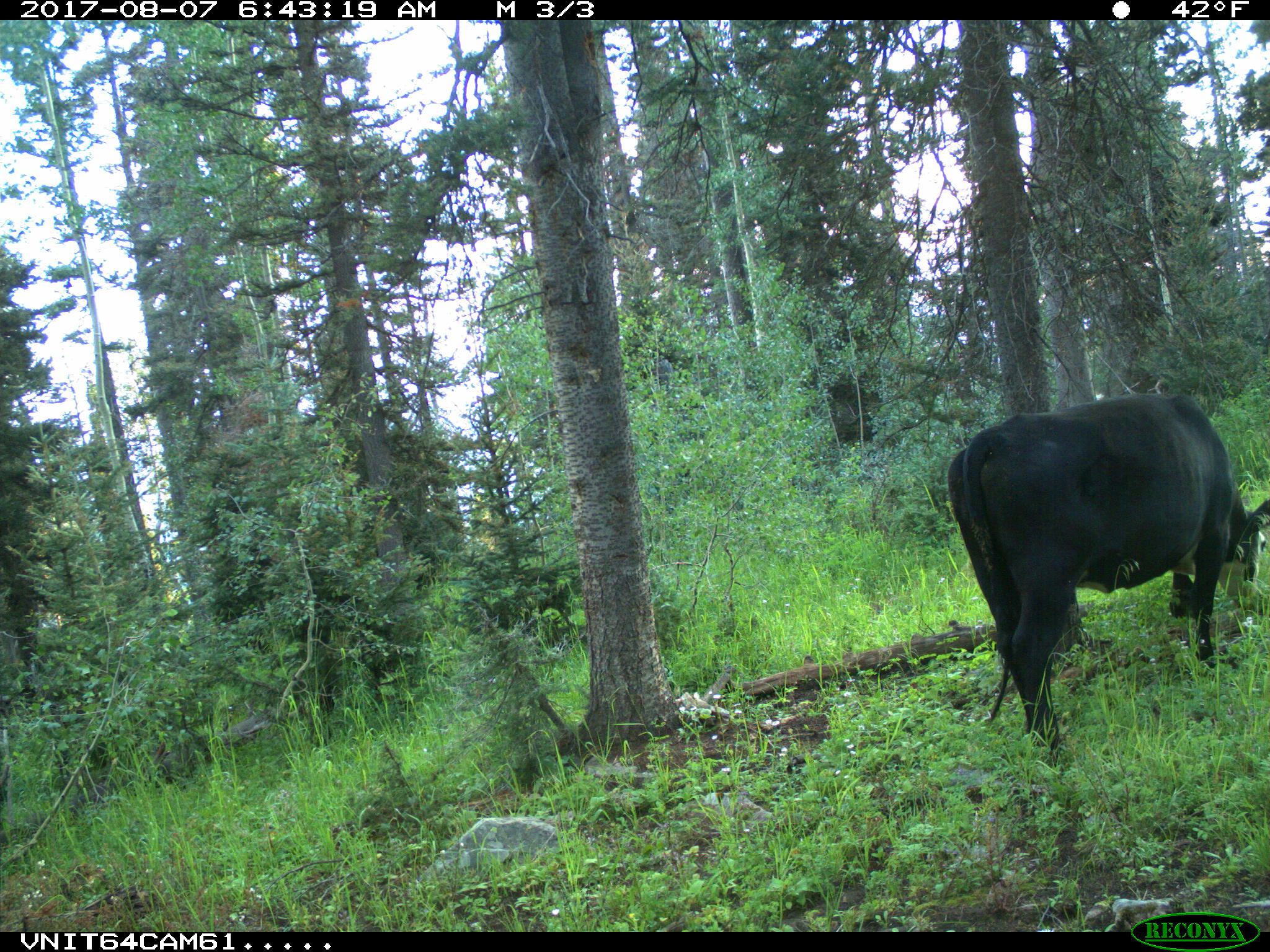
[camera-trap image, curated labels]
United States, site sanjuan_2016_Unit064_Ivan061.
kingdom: Animalia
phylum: Chordata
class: Mammalia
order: Artiodactyla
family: Bovidae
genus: Bos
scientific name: Bos taurus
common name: domestic cow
Bos taurus (domestic cow).